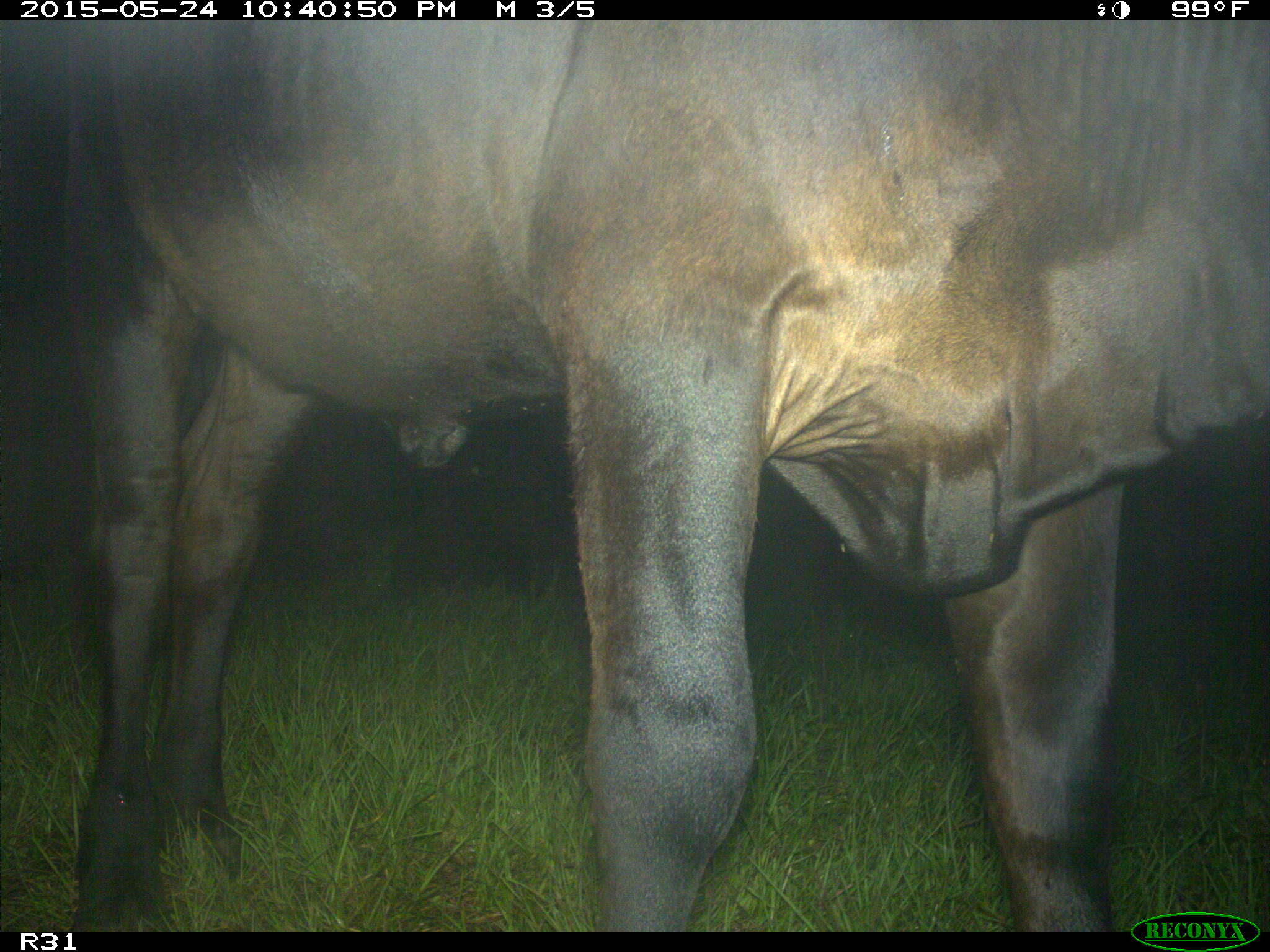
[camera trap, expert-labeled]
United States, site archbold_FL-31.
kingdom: Animalia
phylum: Chordata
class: Mammalia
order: Artiodactyla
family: Bovidae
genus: Bos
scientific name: Bos taurus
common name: domestic cow